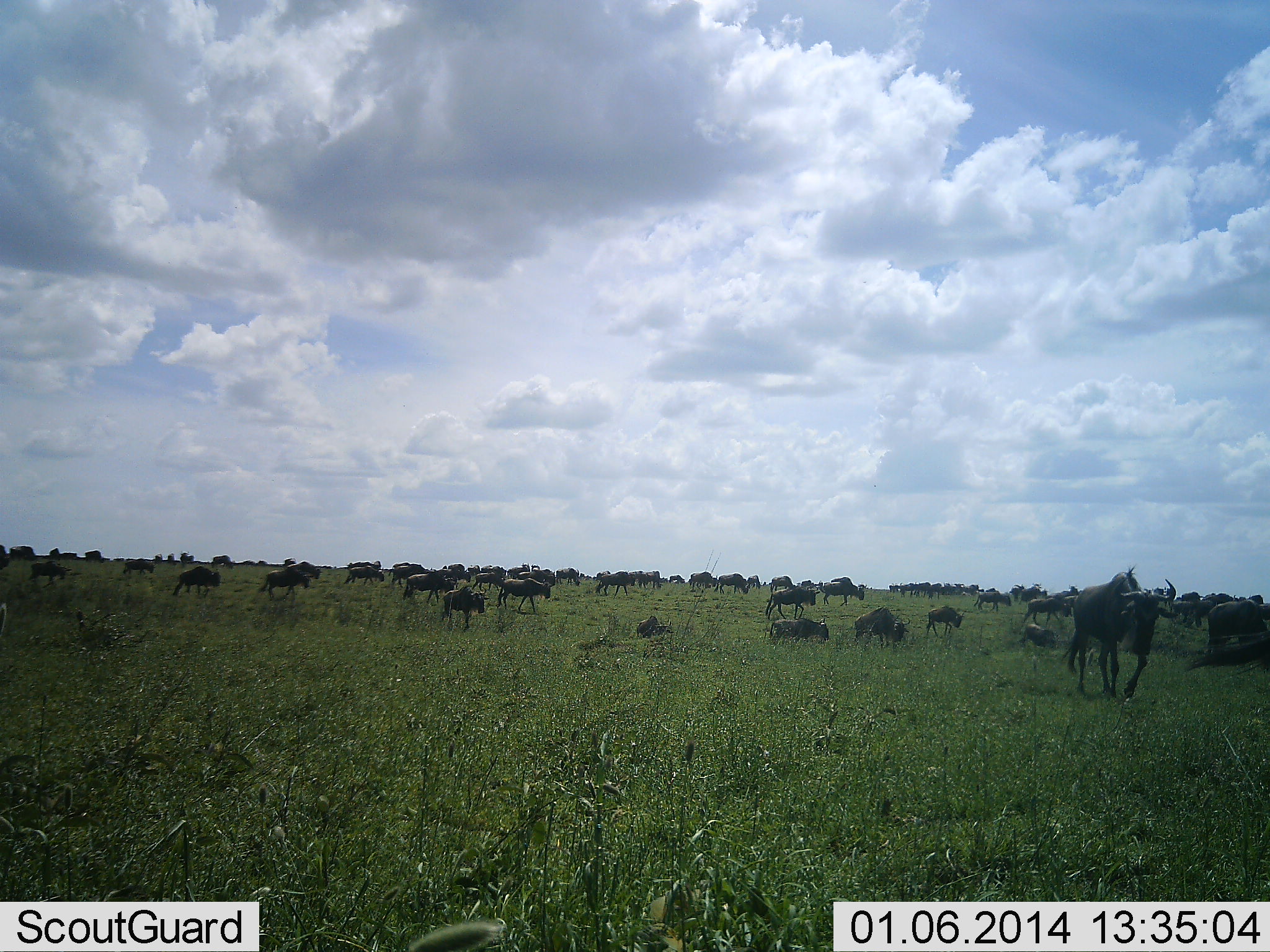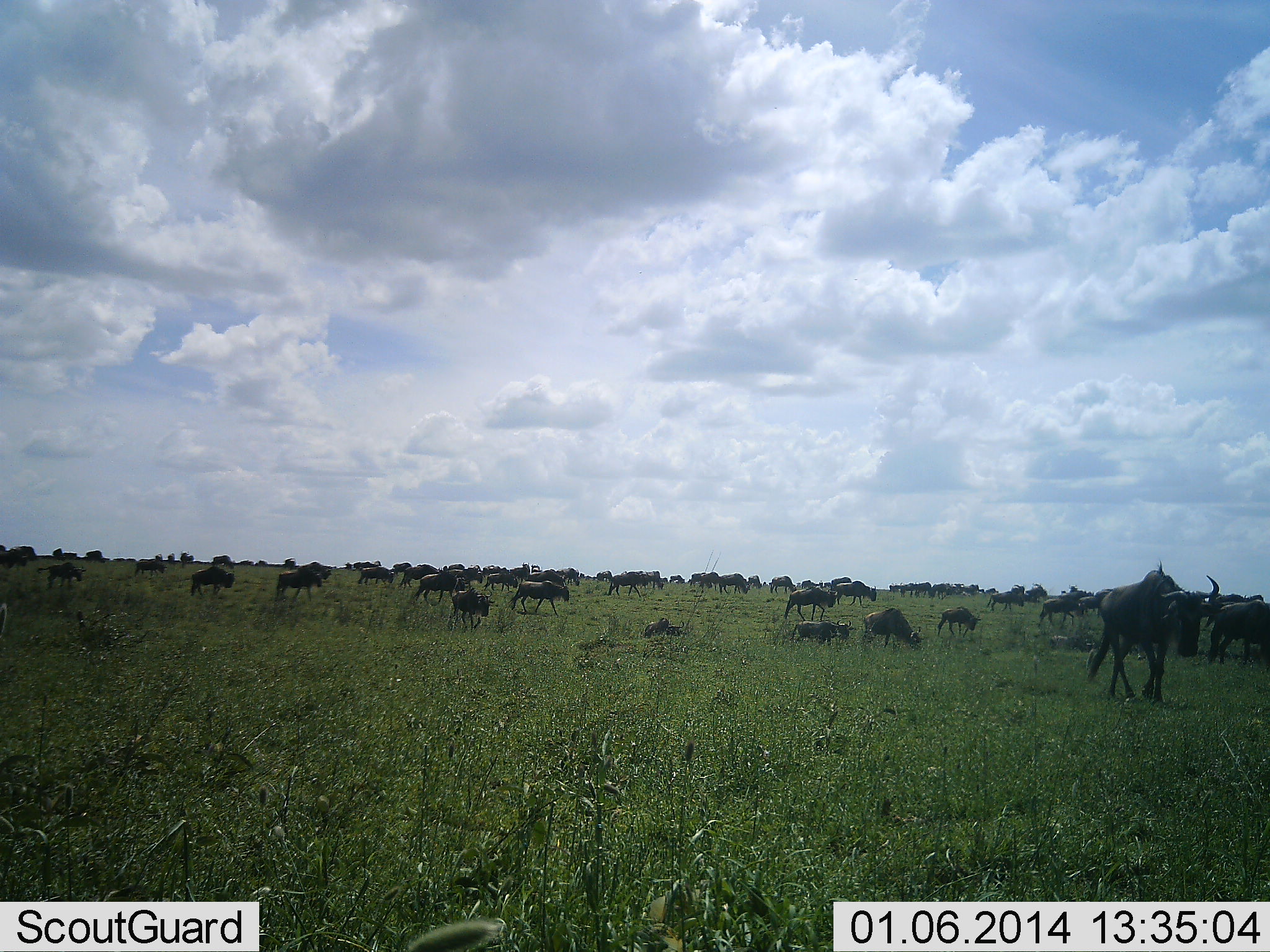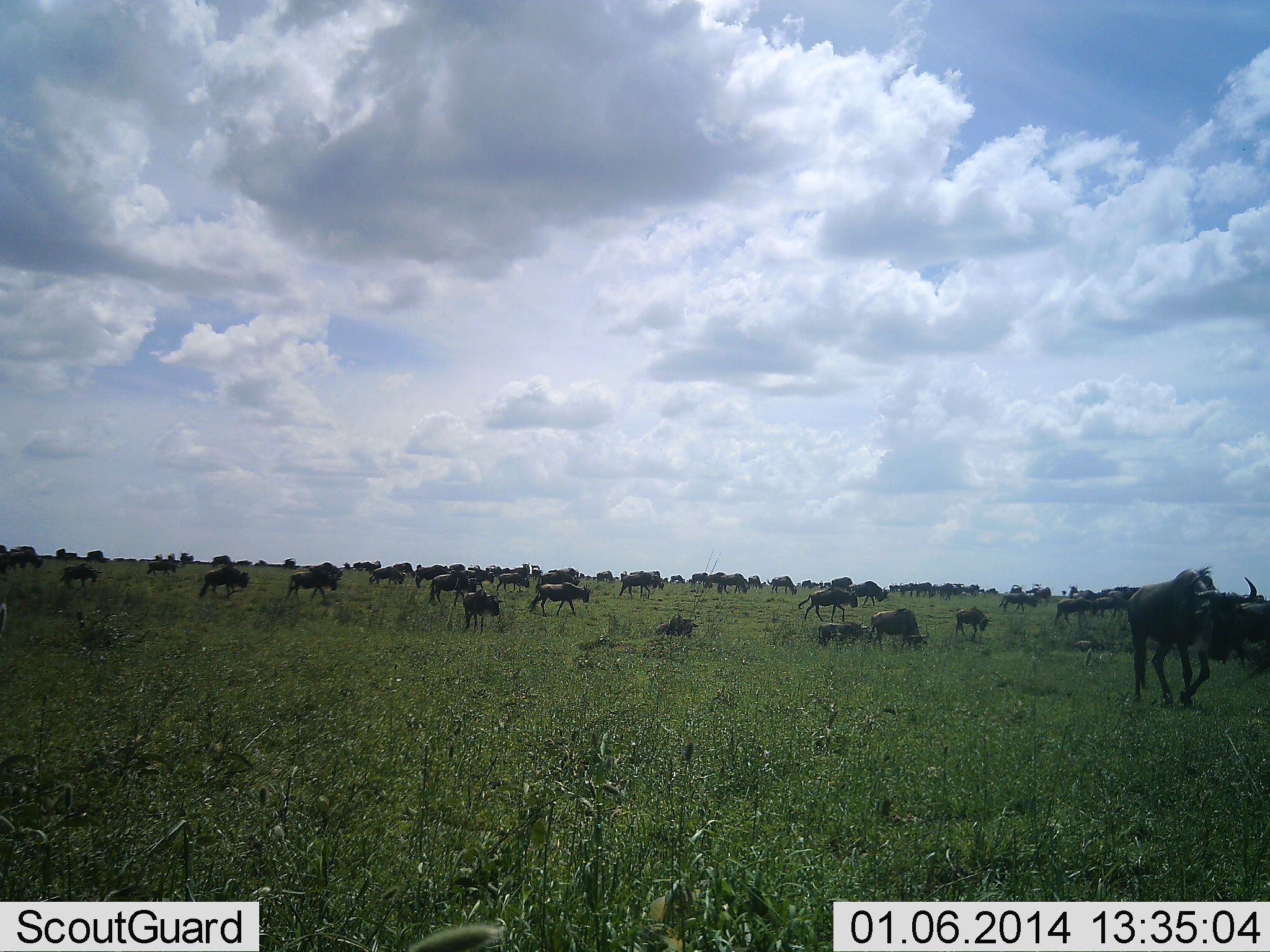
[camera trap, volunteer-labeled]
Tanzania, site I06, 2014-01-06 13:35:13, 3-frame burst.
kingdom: Animalia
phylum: Chordata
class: Mammalia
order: Artiodactyla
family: Bovidae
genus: Connochaetes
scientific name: Connochaetes taurinus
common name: blue wildebeest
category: wildebeest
Wildebeest (blue wildebeest) (Connochaetes taurinus), count 51+. Behavior (volunteer vote fractions): standing 20%, resting 0%, moving 100%, interacting 0%. Young present (vote fraction): 10%. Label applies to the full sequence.